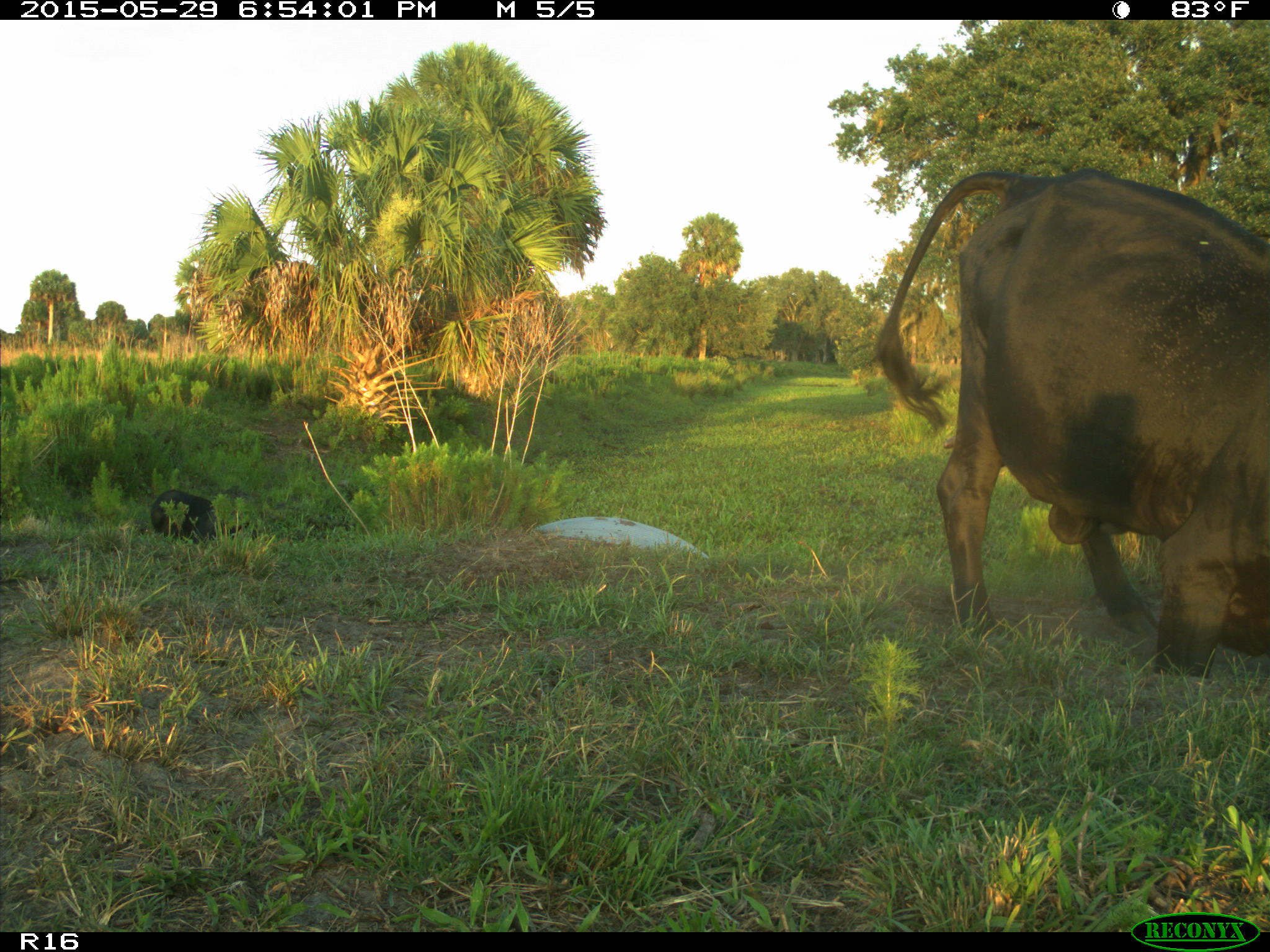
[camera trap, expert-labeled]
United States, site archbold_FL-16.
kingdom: Animalia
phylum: Chordata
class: Mammalia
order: Artiodactyla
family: Bovidae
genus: Bos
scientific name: Bos taurus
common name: domestic cow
Bos taurus (domestic cow).